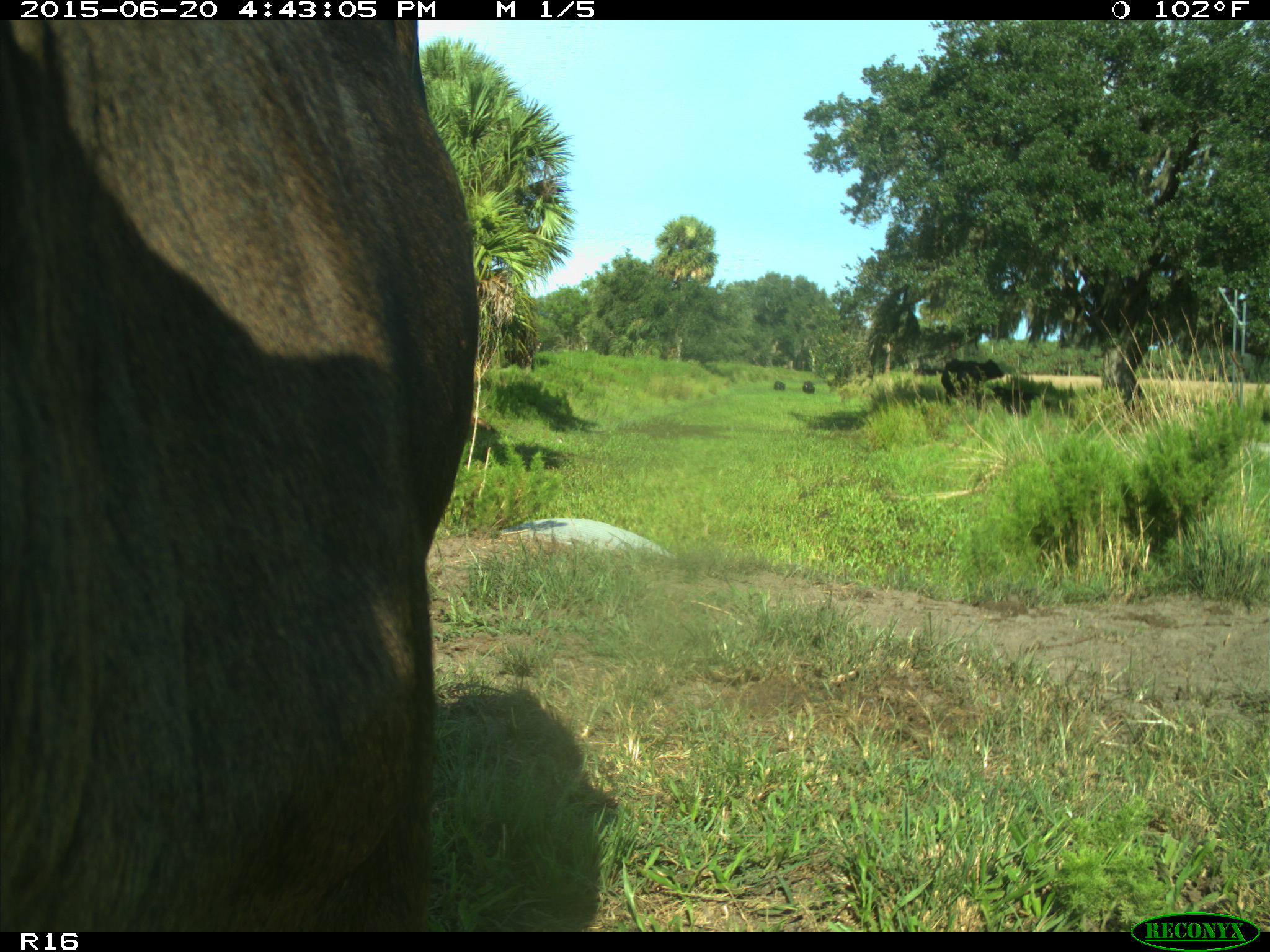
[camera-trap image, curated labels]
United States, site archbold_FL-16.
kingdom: Animalia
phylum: Chordata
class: Mammalia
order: Artiodactyla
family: Bovidae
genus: Bos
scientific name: Bos taurus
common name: domestic cow